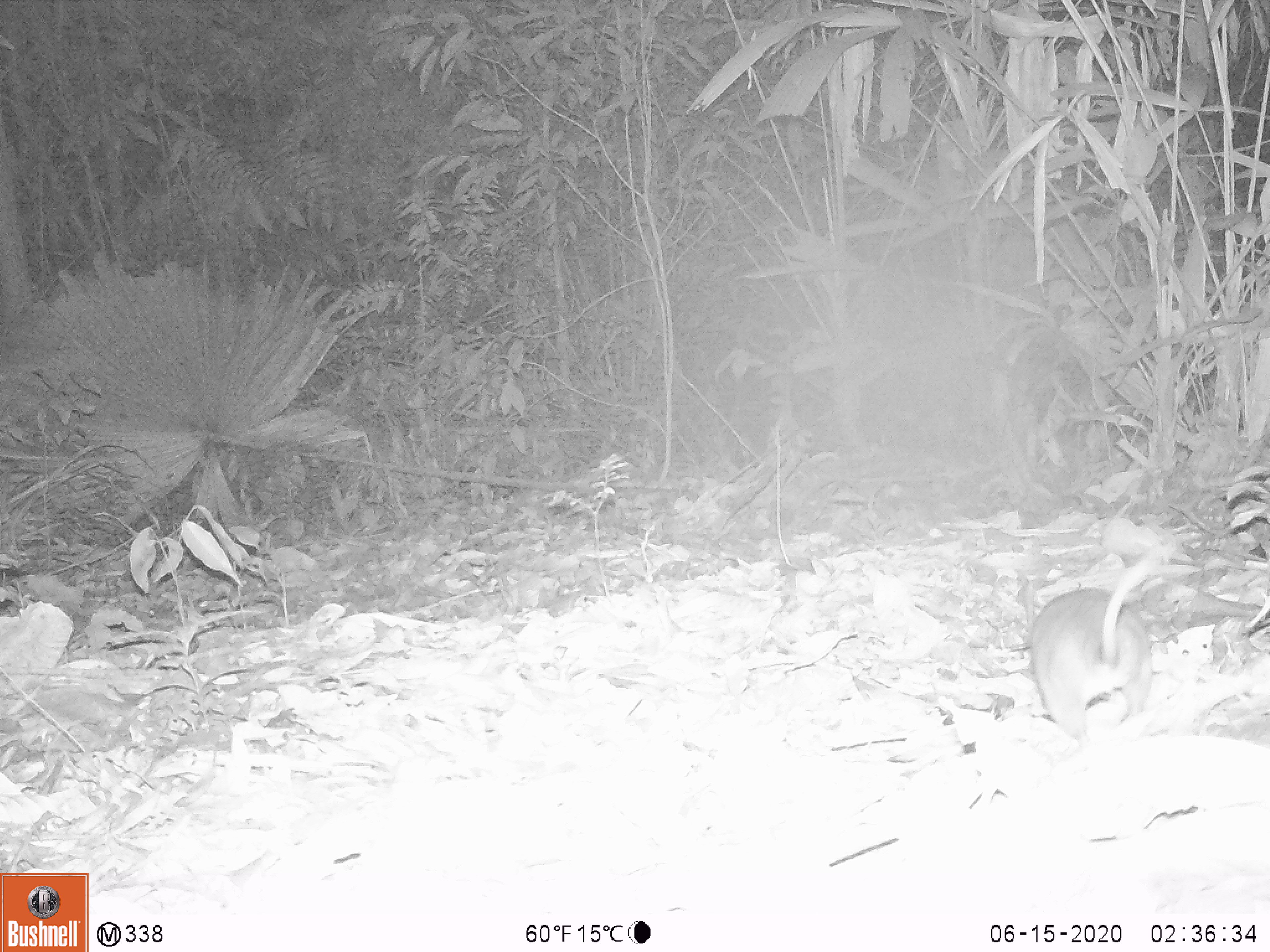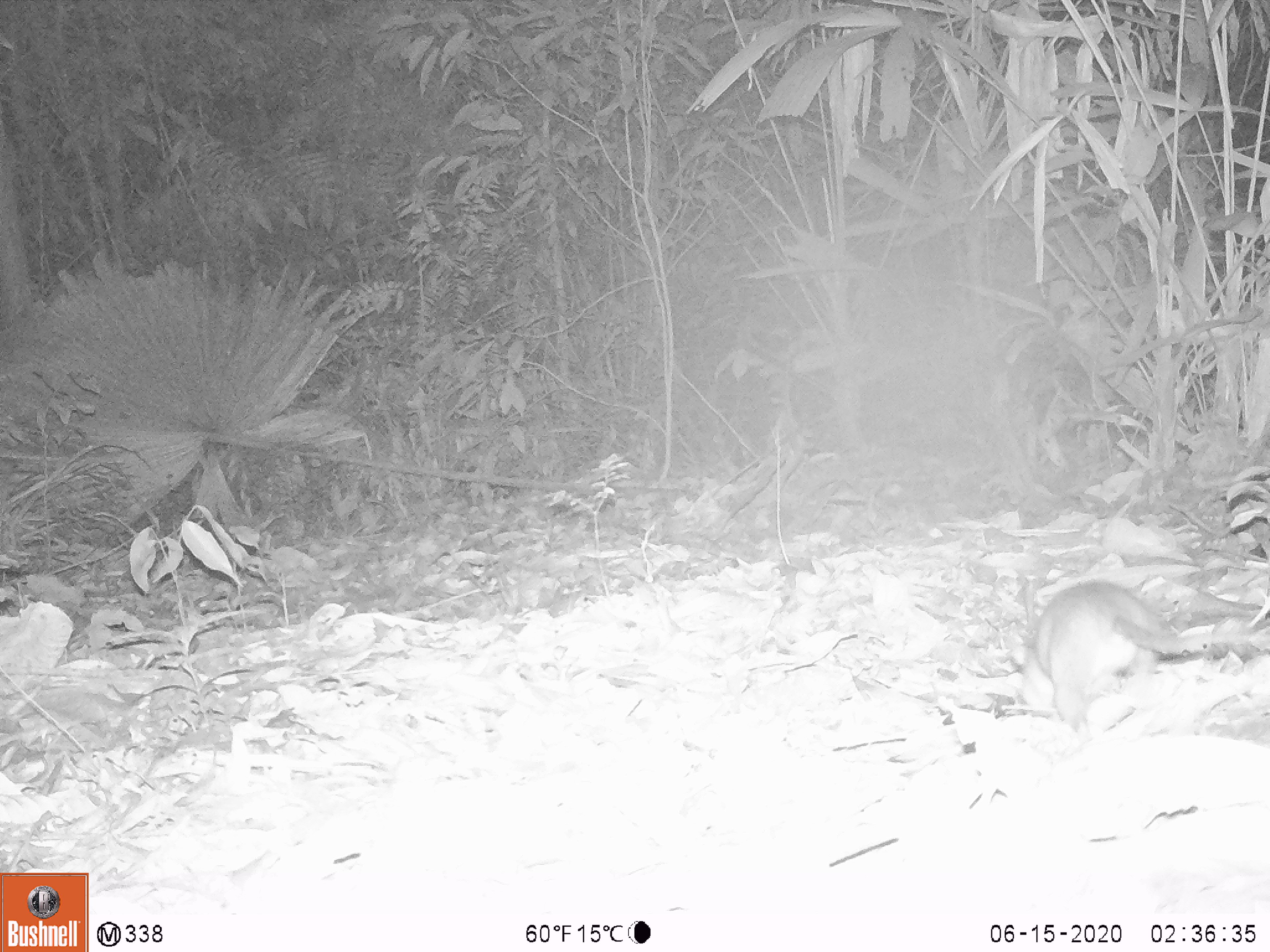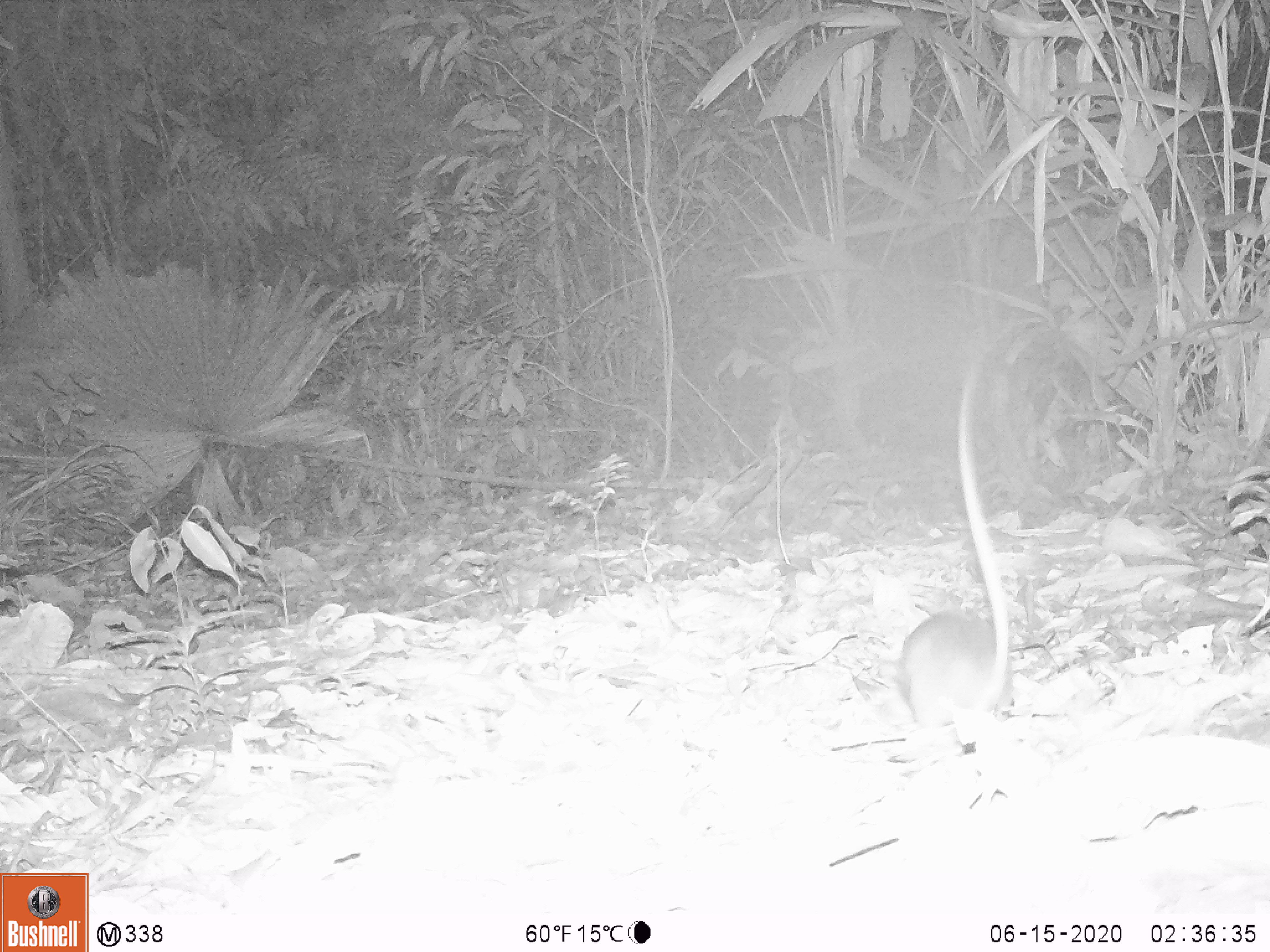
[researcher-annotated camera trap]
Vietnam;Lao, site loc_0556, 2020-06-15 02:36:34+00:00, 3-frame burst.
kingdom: Animalia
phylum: Chordata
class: Mammalia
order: Rodentia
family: Muridae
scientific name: Muridae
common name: old-world mice and rats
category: unidentified murid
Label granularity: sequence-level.